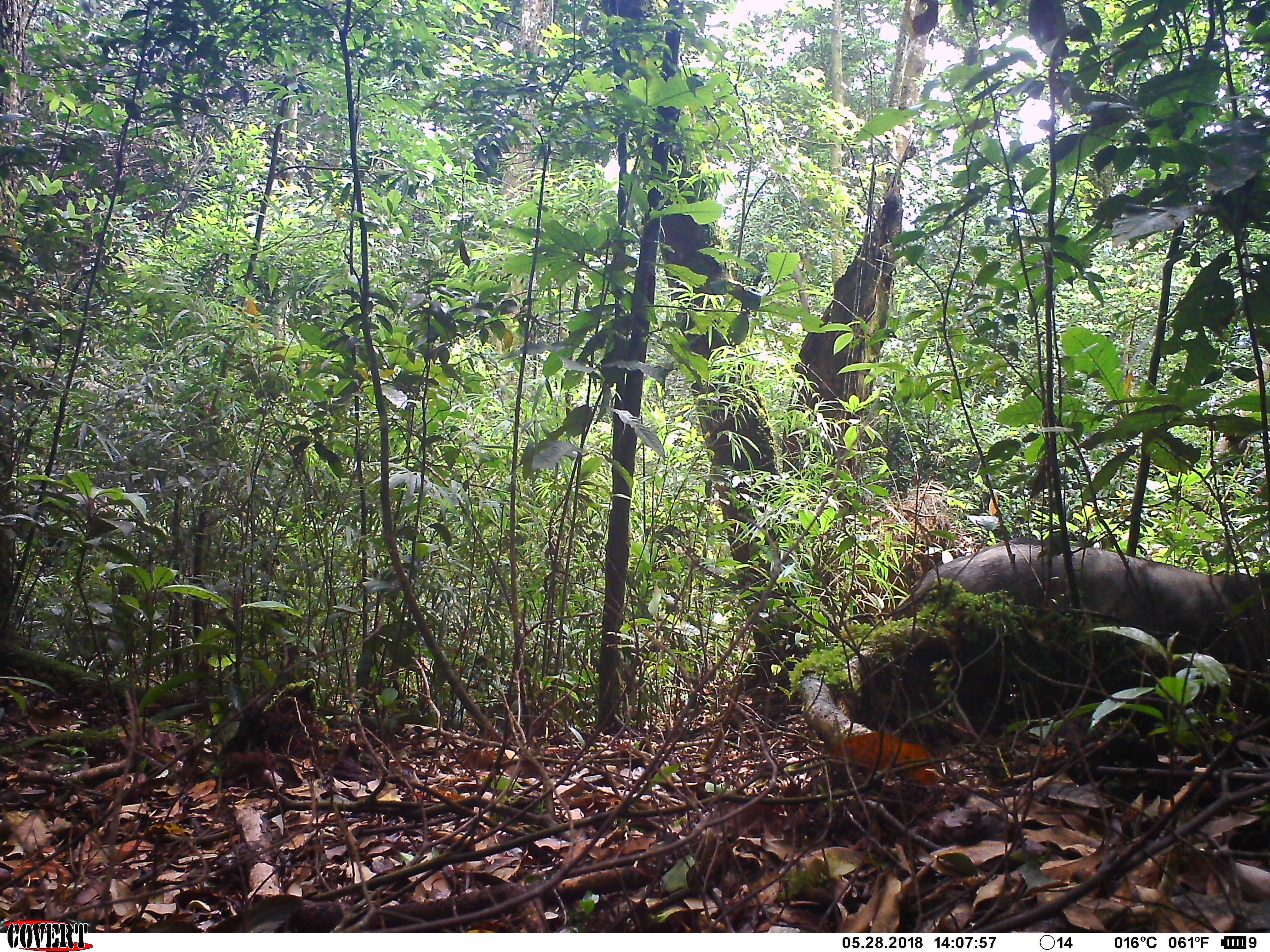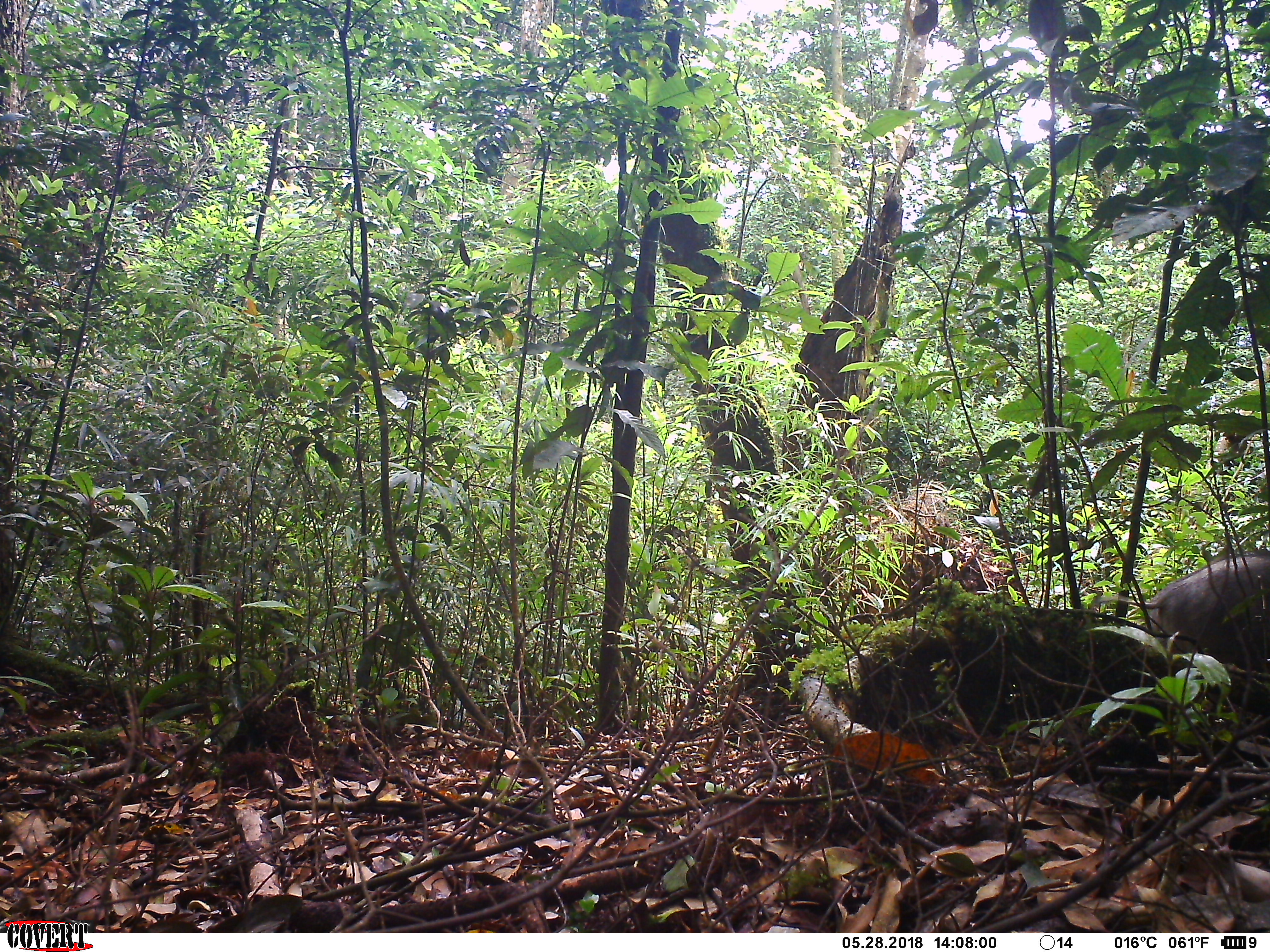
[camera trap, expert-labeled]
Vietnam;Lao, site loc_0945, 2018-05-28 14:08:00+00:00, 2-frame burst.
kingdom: Animalia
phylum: Chordata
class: Mammalia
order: Artiodactyla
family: Suidae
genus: Sus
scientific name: Sus scrofa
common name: eurasian wild pig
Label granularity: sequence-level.